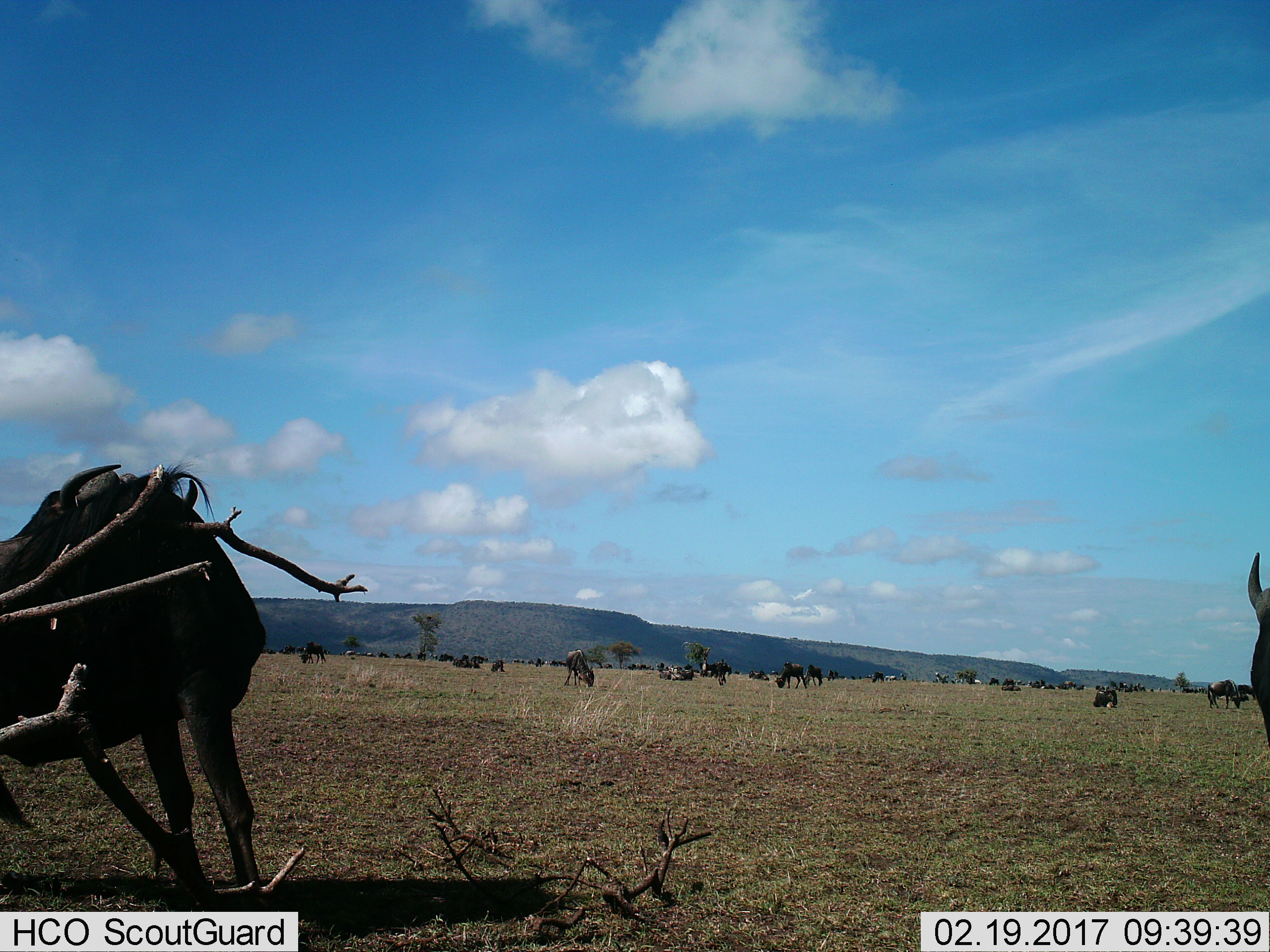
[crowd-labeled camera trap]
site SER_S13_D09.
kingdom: Animalia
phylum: Chordata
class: Mammalia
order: Artiodactyla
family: Bovidae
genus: Connochaetes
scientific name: Connochaetes taurinus taurinus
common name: blue wildebeest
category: wildebeestblue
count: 11-50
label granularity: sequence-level